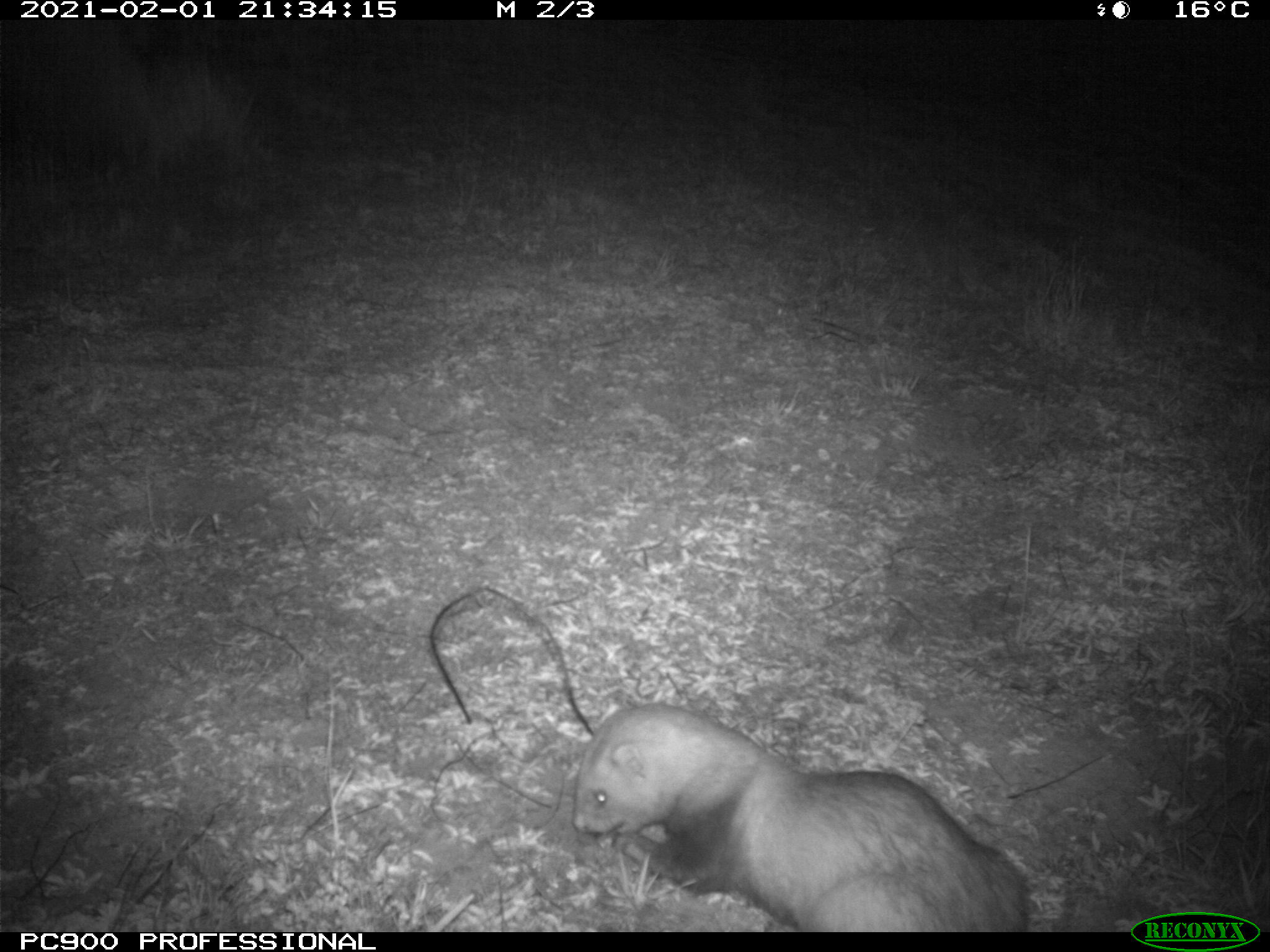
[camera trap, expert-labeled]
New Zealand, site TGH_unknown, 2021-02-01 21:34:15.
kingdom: Animalia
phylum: Chordata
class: Mammalia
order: Carnivora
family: Mustelidae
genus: Mustela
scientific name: Mustela furo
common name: ferret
Ferret (Mustela furo).